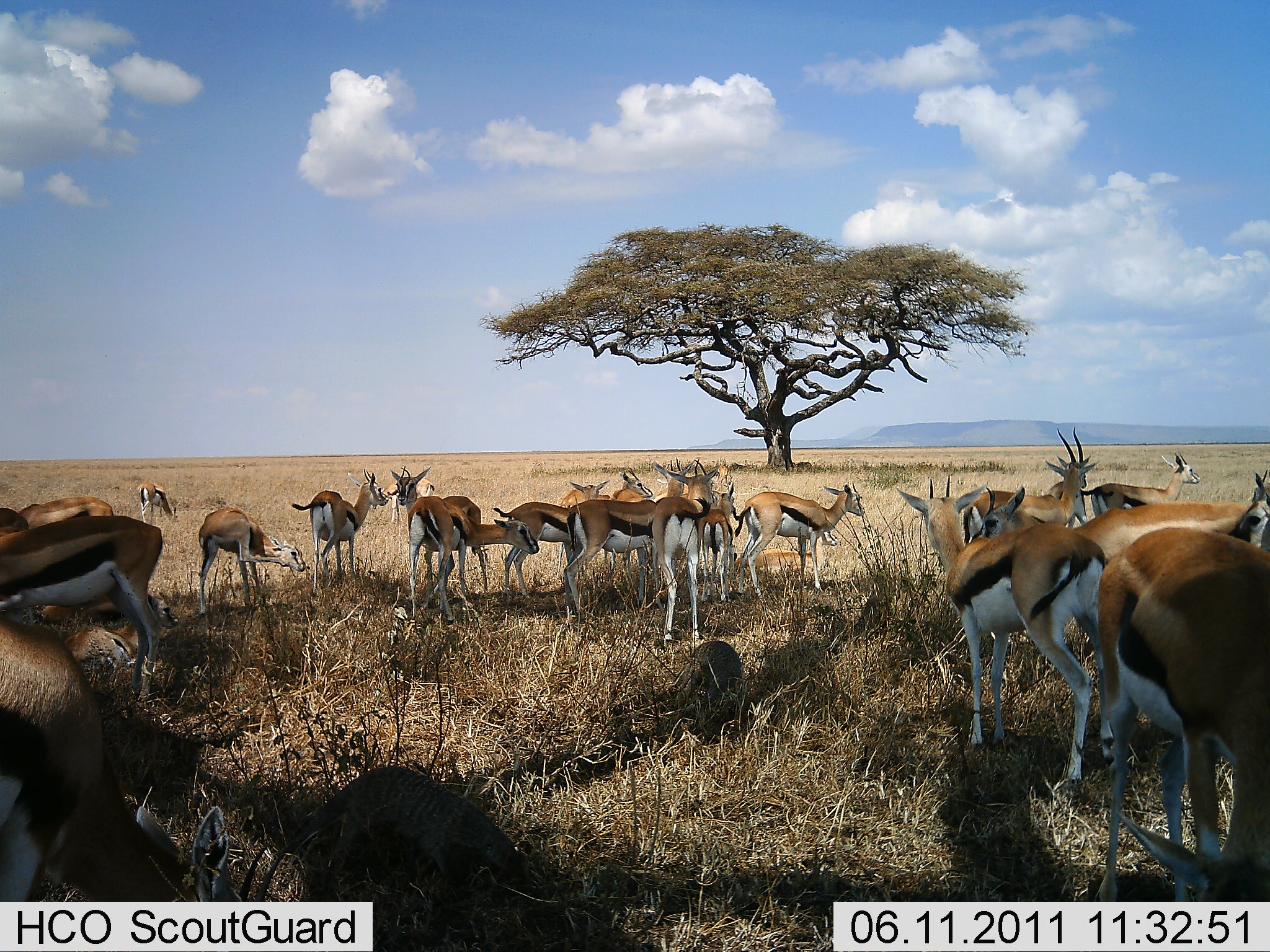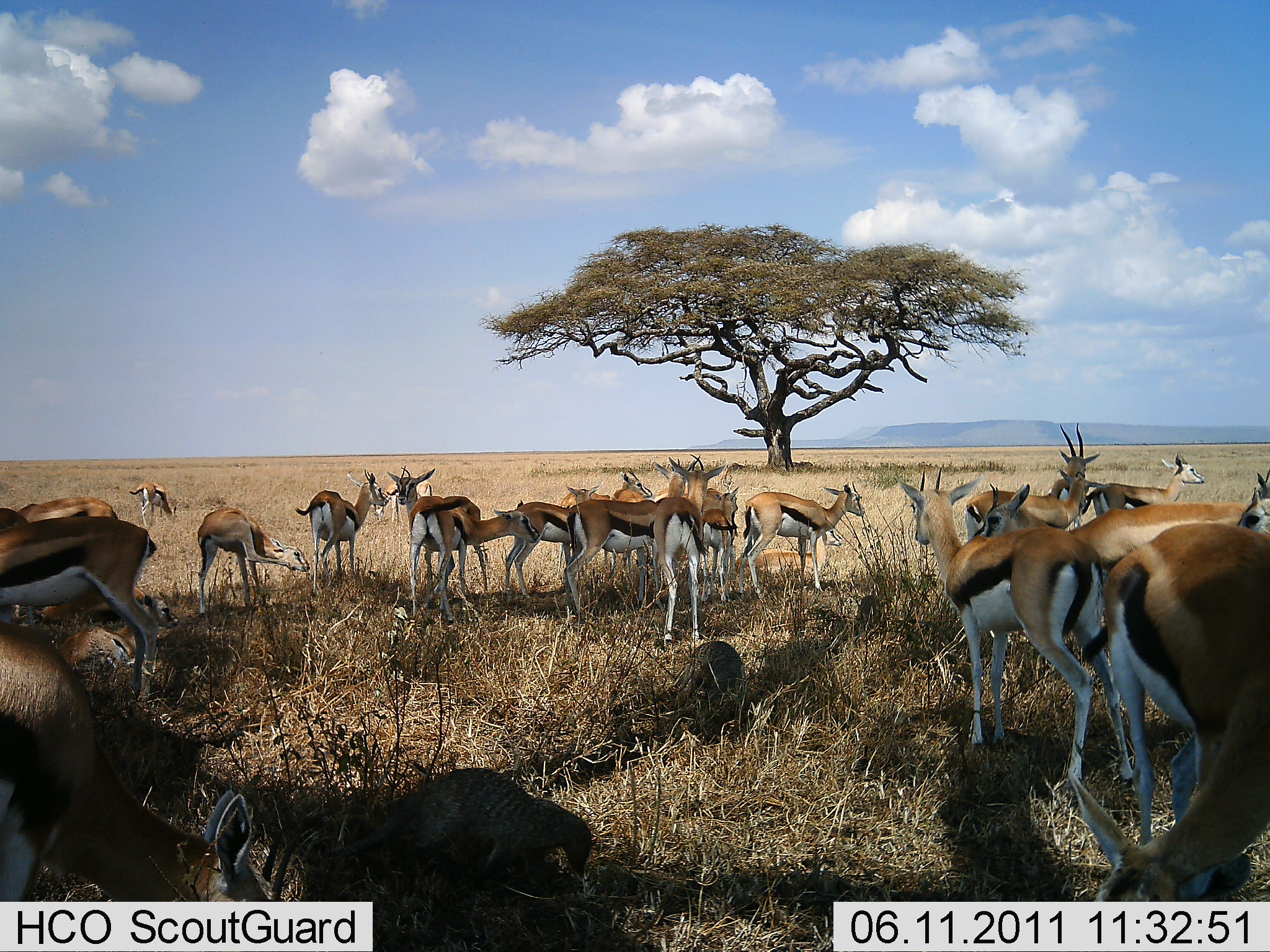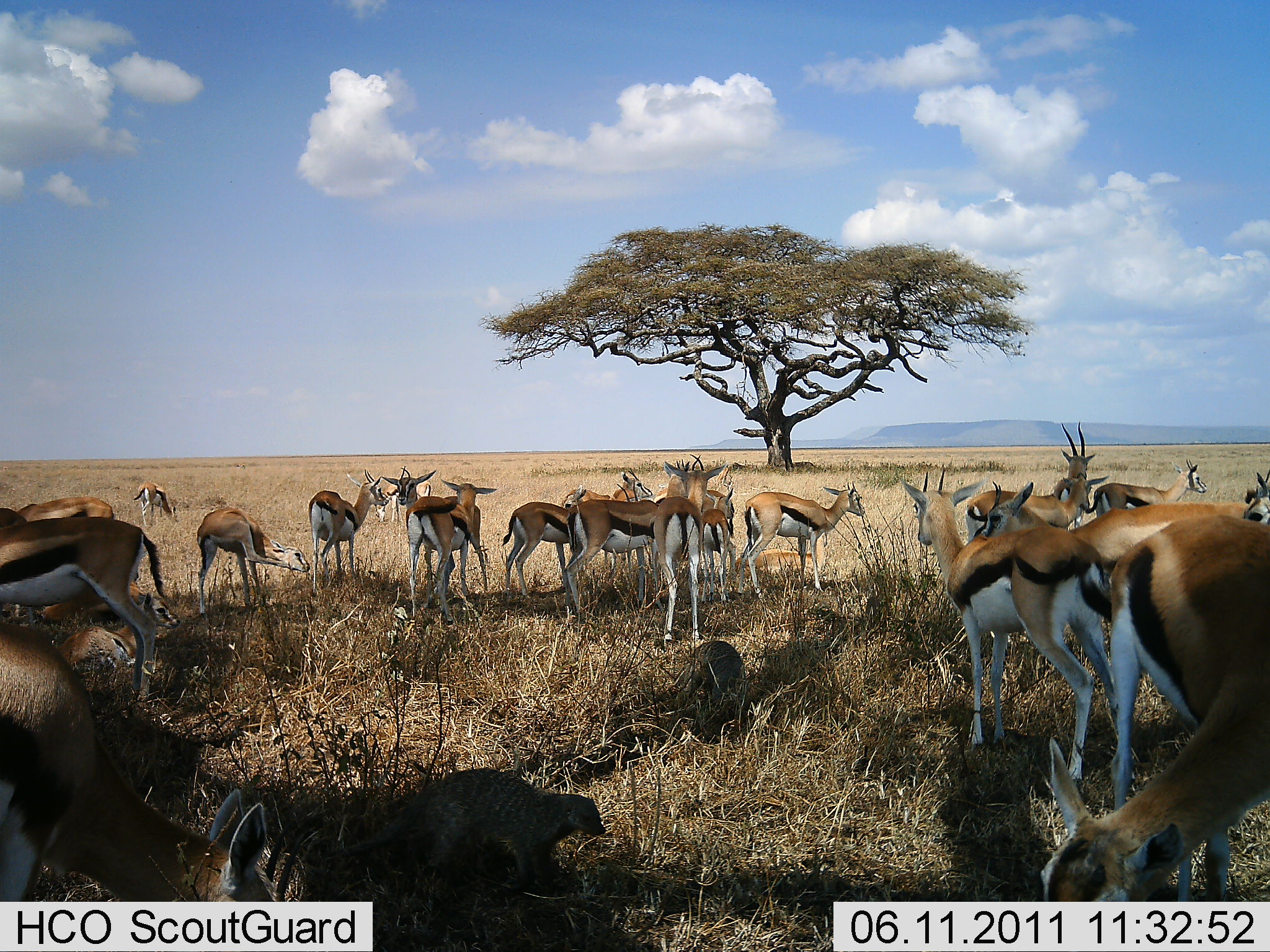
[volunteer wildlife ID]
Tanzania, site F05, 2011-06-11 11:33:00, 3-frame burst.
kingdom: Animalia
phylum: Chordata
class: Mammalia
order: Artiodactyla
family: Bovidae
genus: Eudorcas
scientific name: Eudorcas thomsonii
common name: thomson's gazelle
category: gazellethomsons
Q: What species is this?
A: Gazellethomsons (thomson's gazelle) (Eudorcas thomsonii).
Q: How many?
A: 11-50.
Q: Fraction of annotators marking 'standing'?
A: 91%.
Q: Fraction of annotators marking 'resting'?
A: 0%.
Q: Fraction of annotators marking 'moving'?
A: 18%.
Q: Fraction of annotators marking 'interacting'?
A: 18%.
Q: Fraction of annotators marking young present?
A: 9%.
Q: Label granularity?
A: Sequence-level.